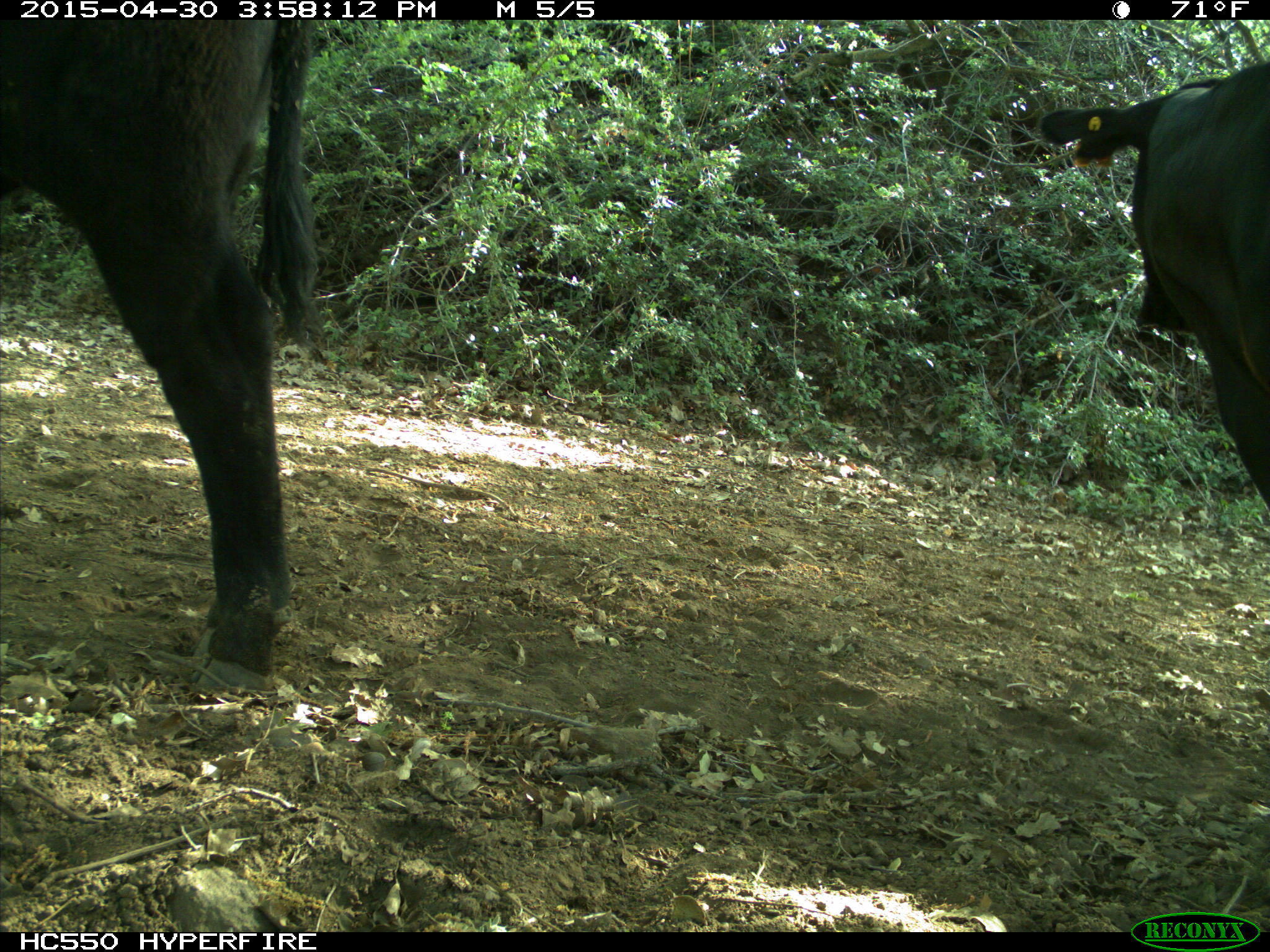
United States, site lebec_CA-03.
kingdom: Animalia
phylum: Chordata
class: Mammalia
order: Artiodactyla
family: Bovidae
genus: Bos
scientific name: Bos taurus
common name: domestic cow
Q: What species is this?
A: Bos taurus (domestic cow).